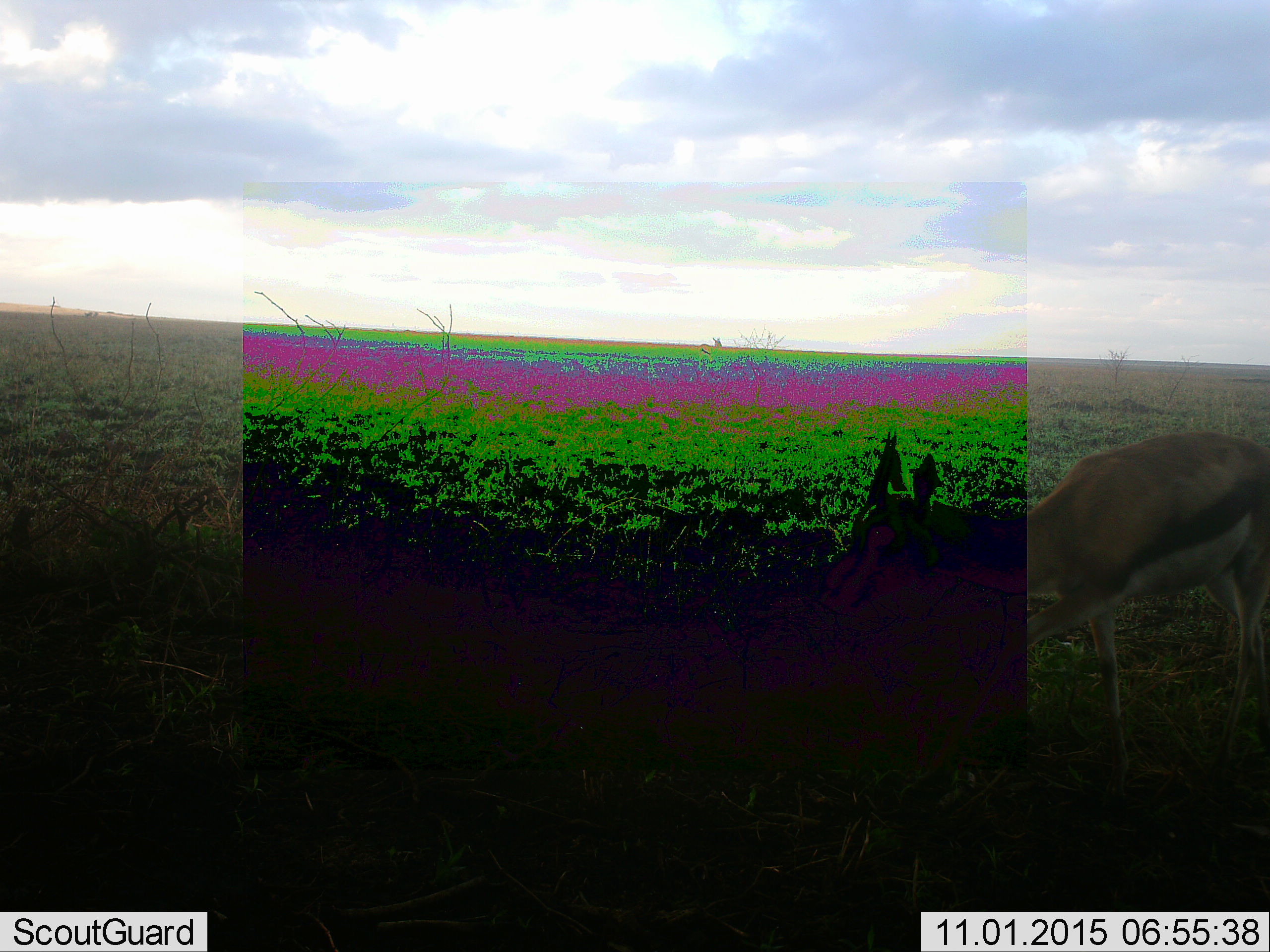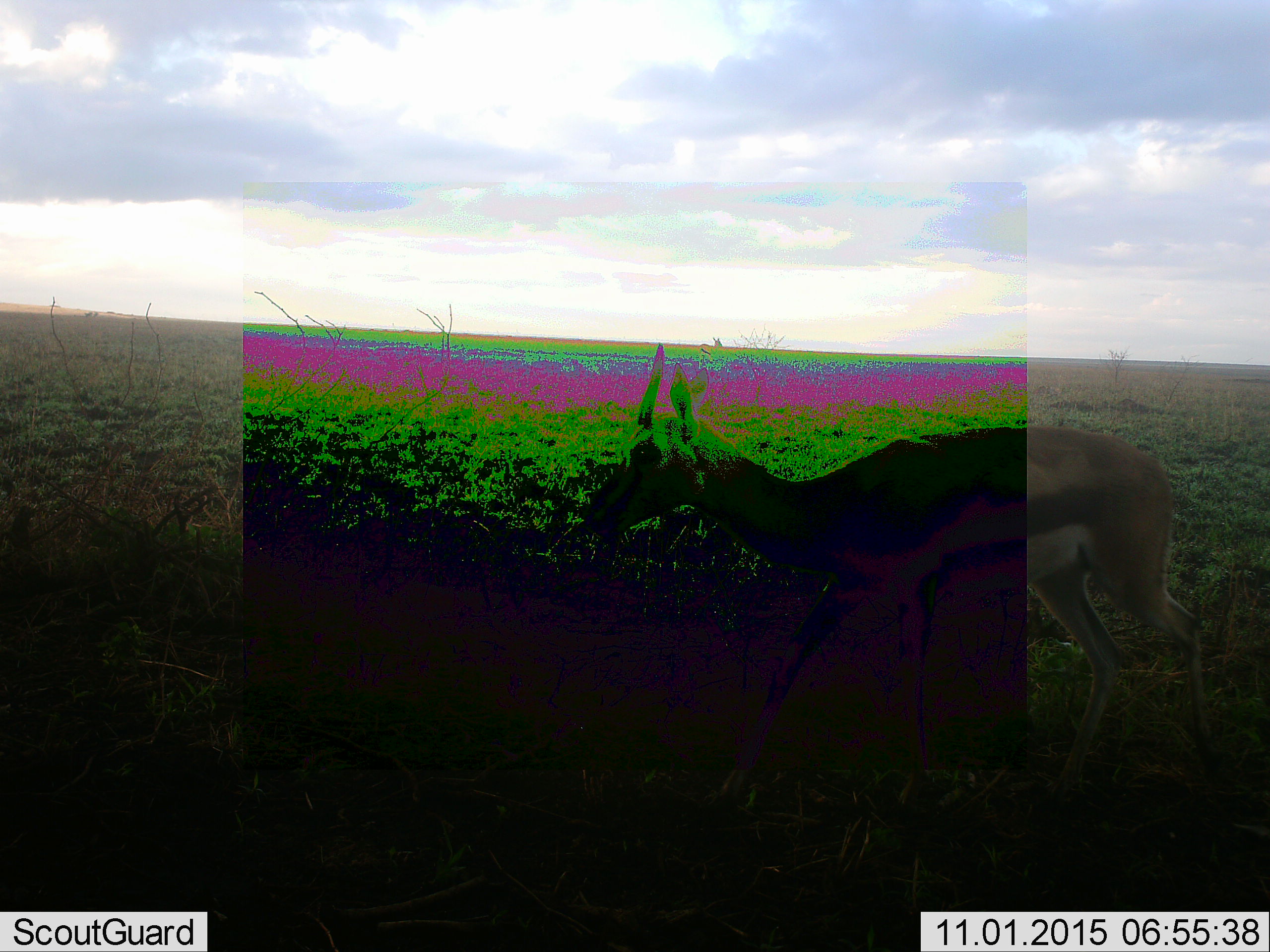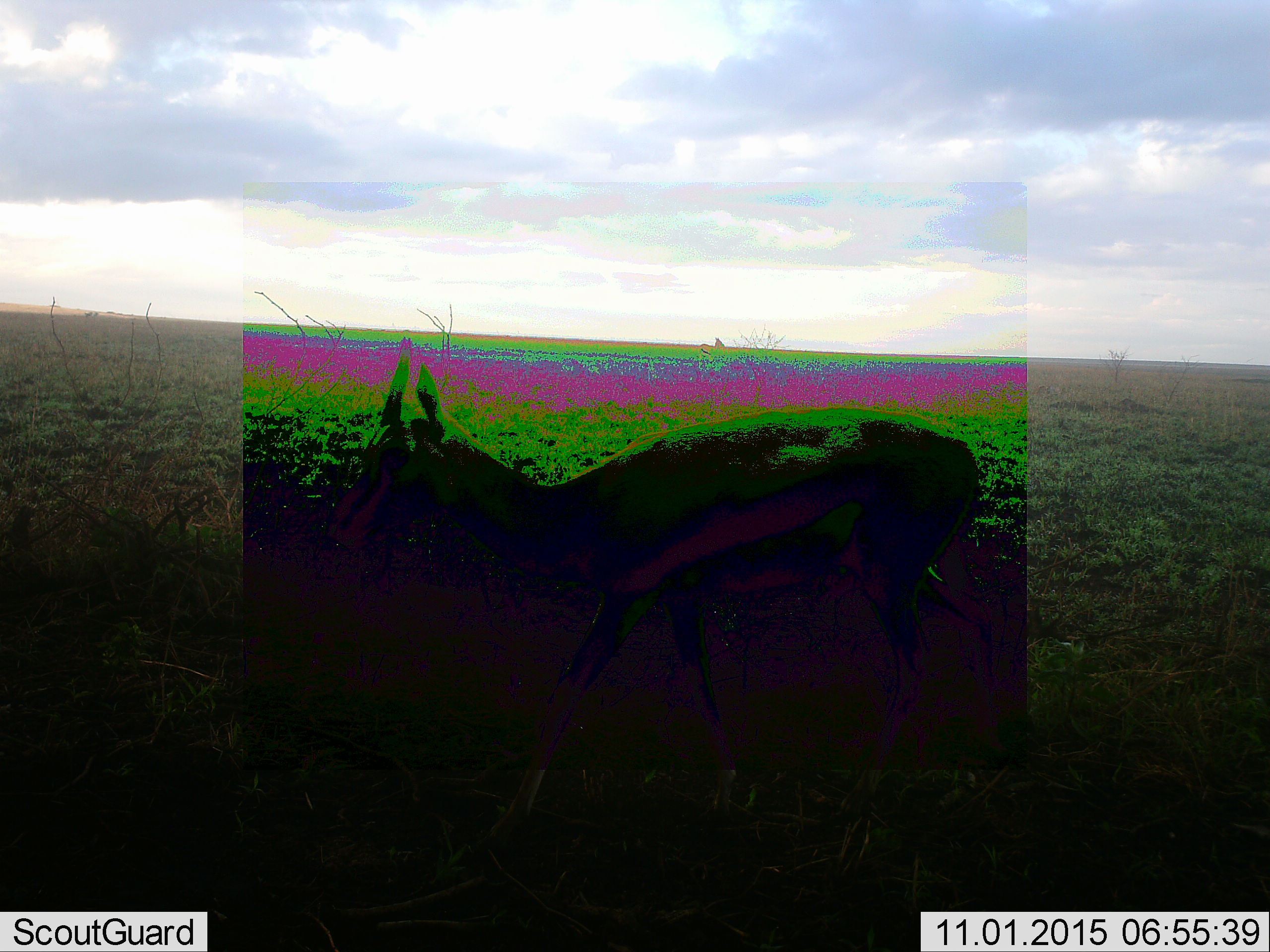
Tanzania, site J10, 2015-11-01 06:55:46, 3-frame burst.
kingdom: Animalia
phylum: Chordata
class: Mammalia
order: Artiodactyla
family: Bovidae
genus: Eudorcas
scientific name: Eudorcas thomsonii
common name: thomson's gazelle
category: gazellethomsons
Gazellethomsons (thomson's gazelle) (Eudorcas thomsonii), count 1. Behavior (volunteer vote fractions): standing 0%, resting 0%, moving 100%, interacting 0%. Young present (vote fraction): 0%. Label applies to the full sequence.